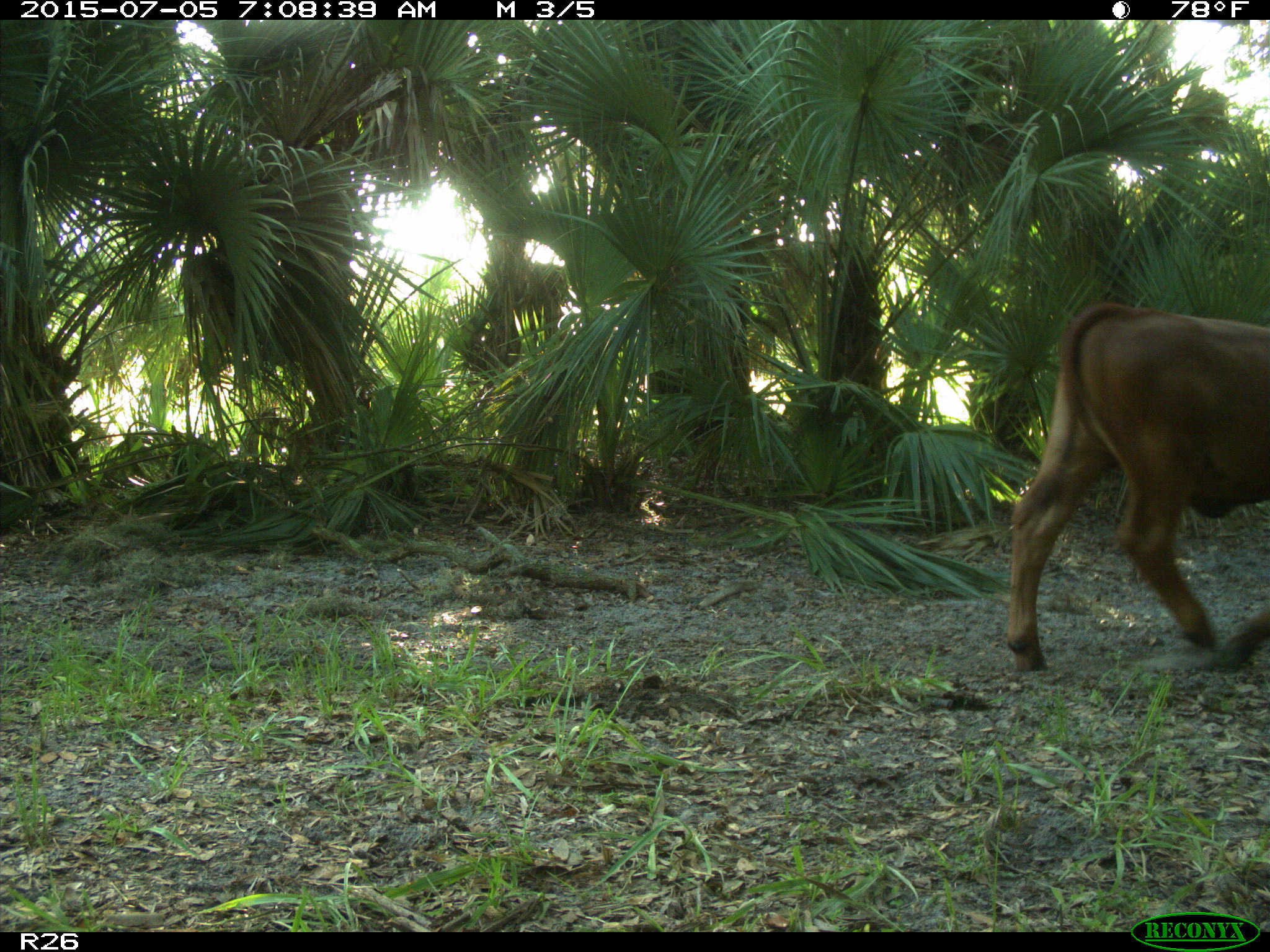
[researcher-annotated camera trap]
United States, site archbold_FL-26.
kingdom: Animalia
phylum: Chordata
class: Mammalia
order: Artiodactyla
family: Bovidae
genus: Bos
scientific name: Bos taurus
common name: domestic cow